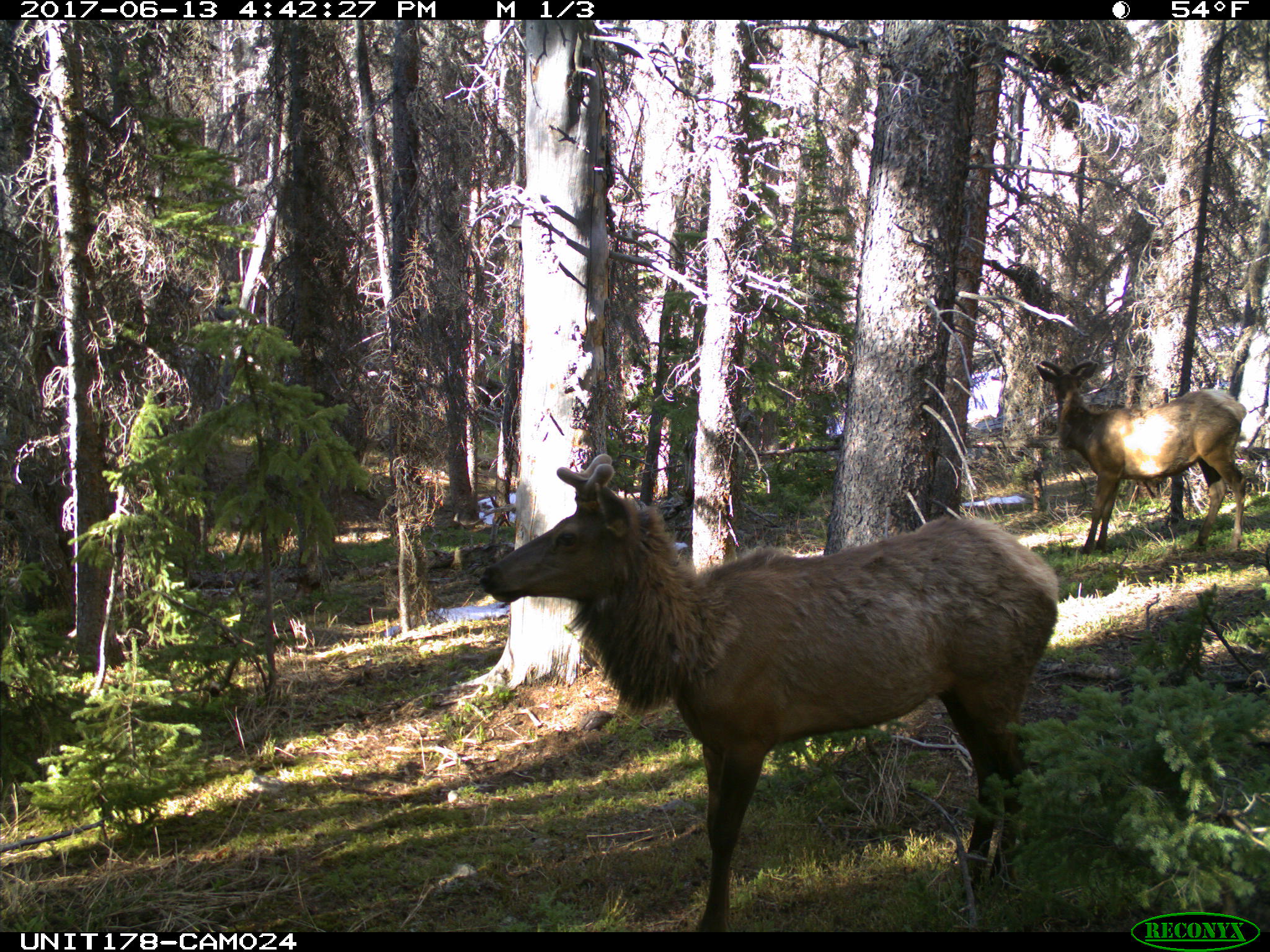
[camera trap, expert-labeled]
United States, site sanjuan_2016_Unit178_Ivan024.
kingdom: Animalia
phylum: Chordata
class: Mammalia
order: Artiodactyla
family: Cervidae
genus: Cervus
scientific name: Cervus elaphus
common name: red deer